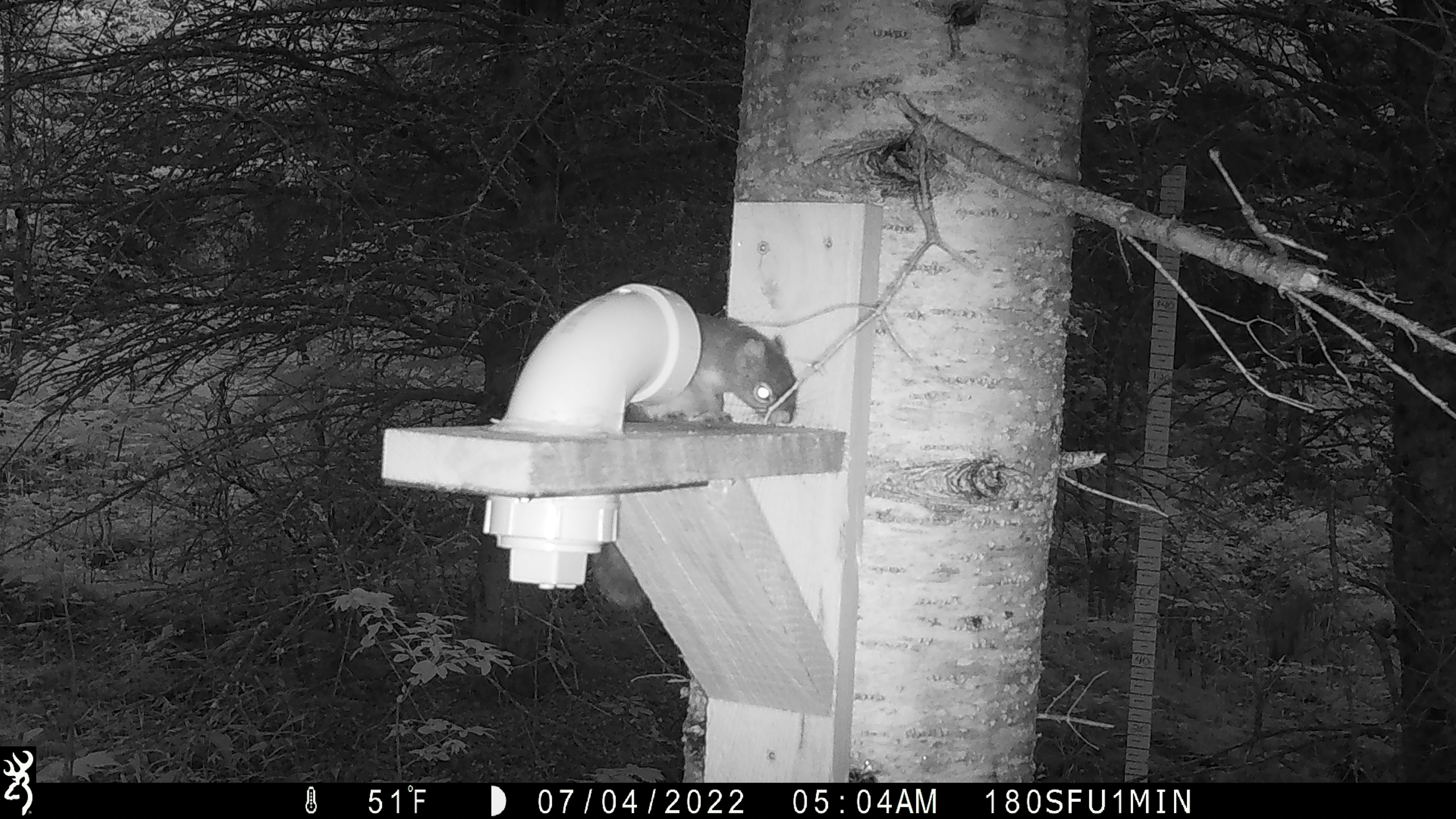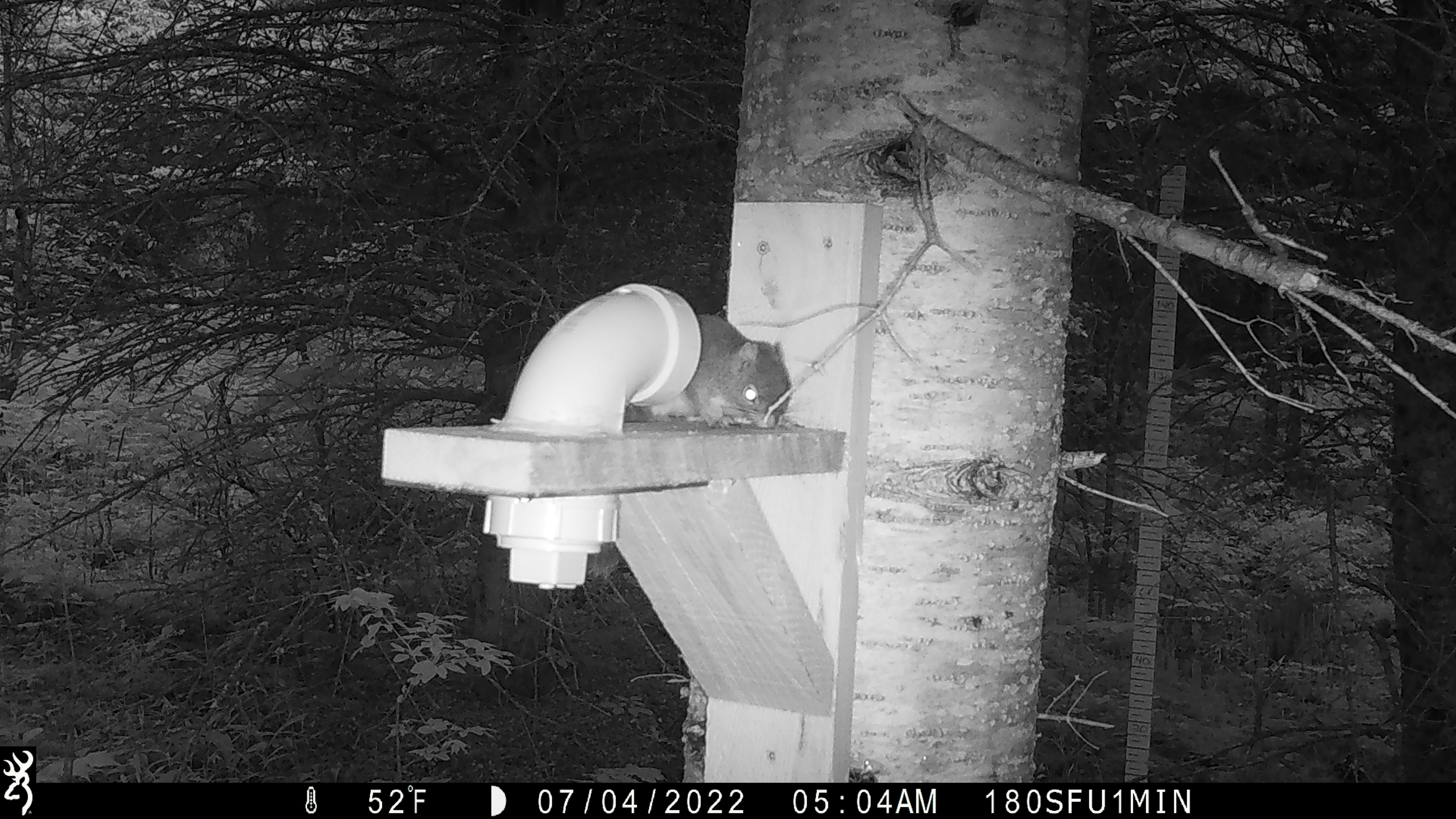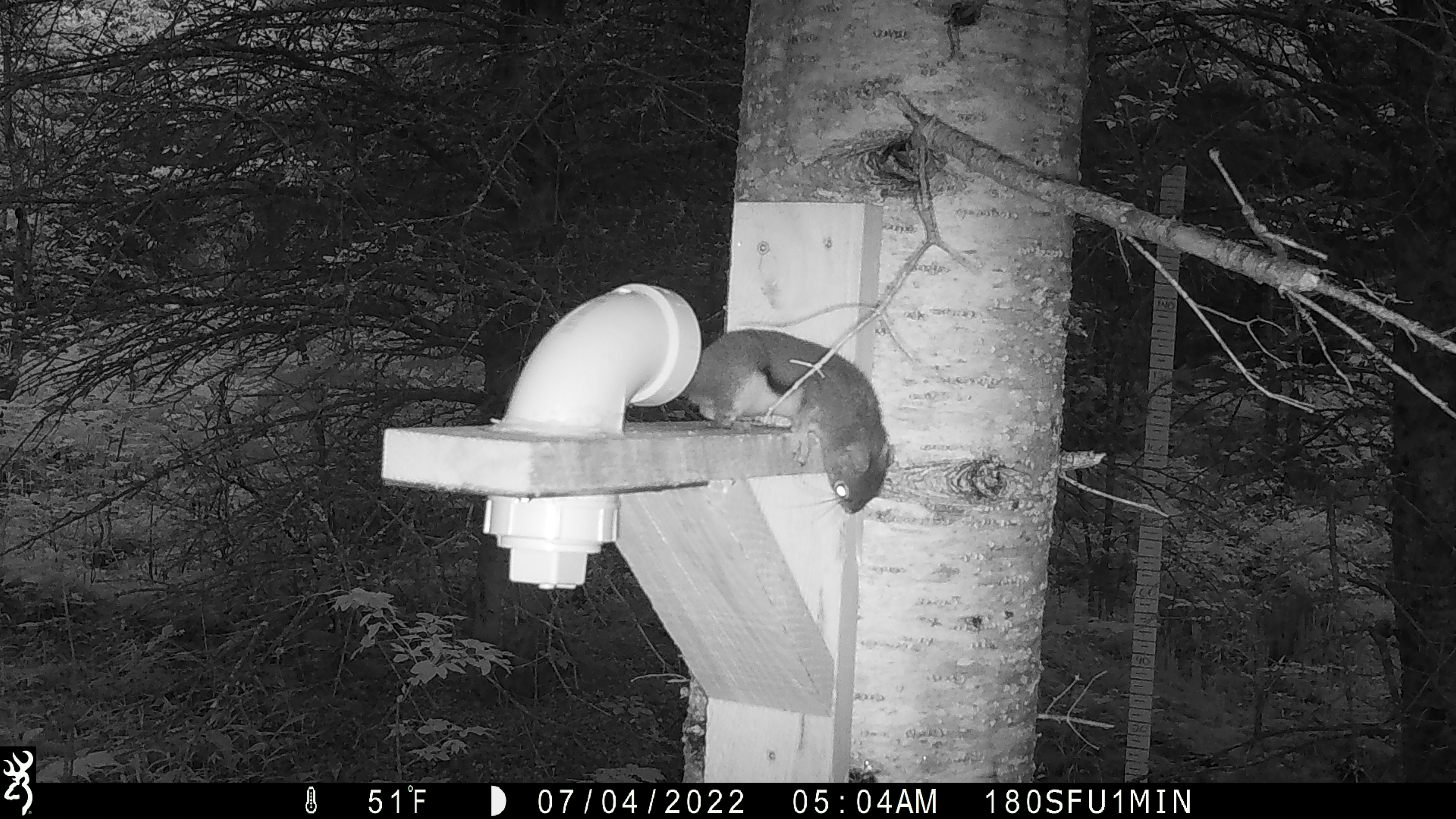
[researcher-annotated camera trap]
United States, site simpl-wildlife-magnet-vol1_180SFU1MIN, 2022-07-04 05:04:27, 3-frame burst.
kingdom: Animalia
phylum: Chordata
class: Mammalia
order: Rodentia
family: Sciuridae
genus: Tamiasciurus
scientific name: Tamiasciurus hudsonicus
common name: red squirrel